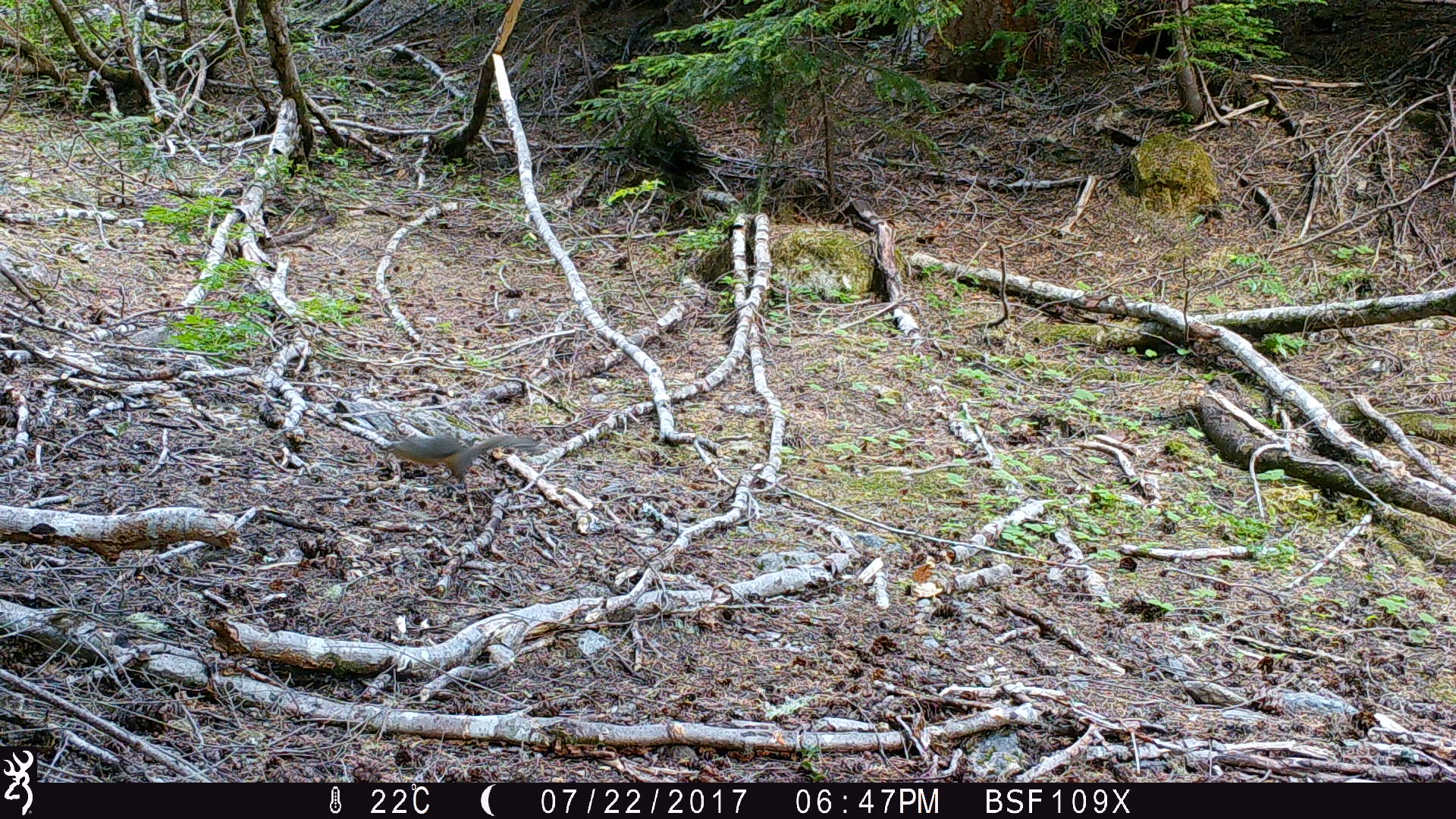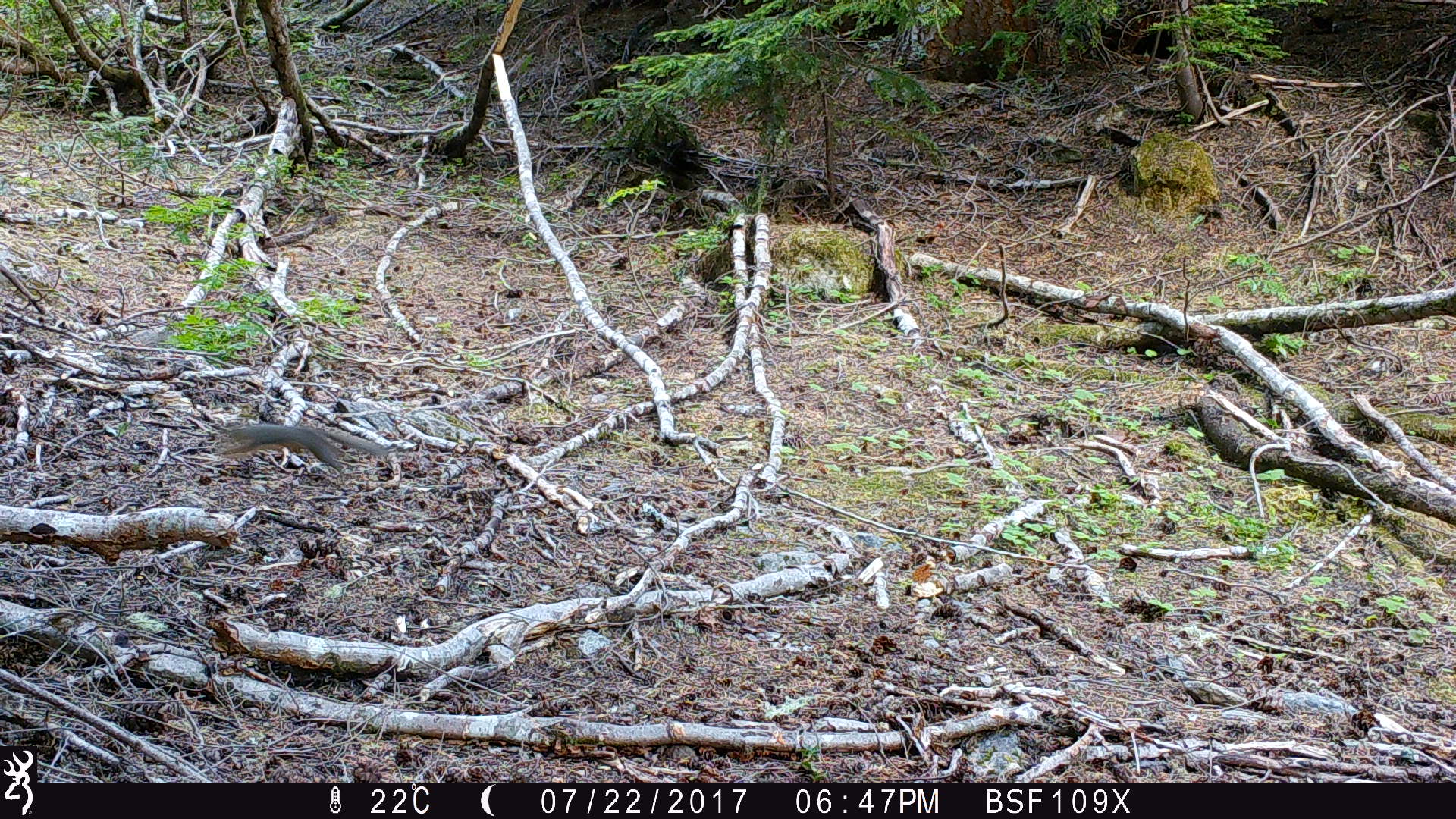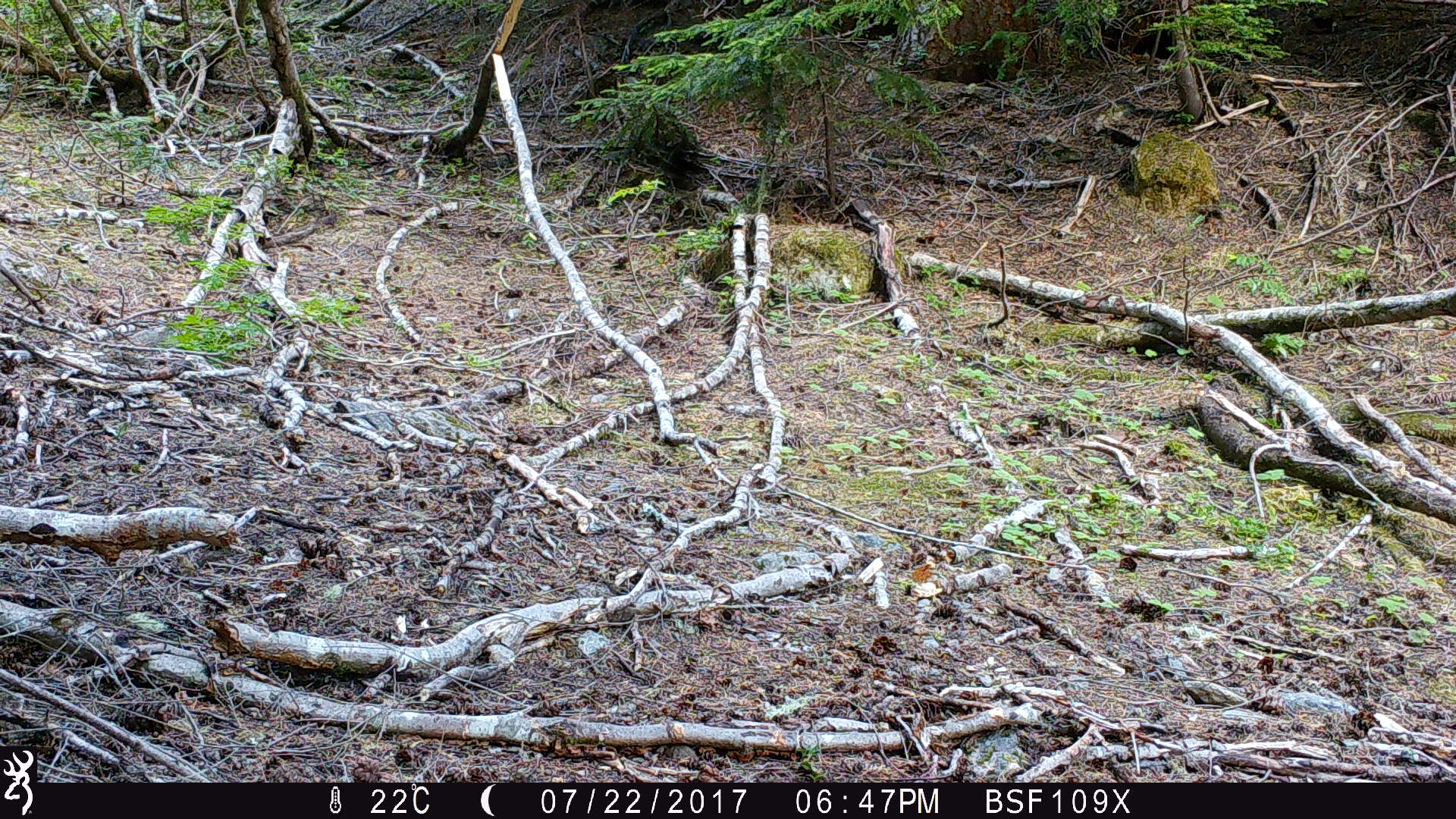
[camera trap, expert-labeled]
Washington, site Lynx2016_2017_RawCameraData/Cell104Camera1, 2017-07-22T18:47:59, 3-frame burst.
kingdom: Animalia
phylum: Chordata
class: Mammalia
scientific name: Mammalia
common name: small mammal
Small mammal (Mammalia). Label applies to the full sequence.